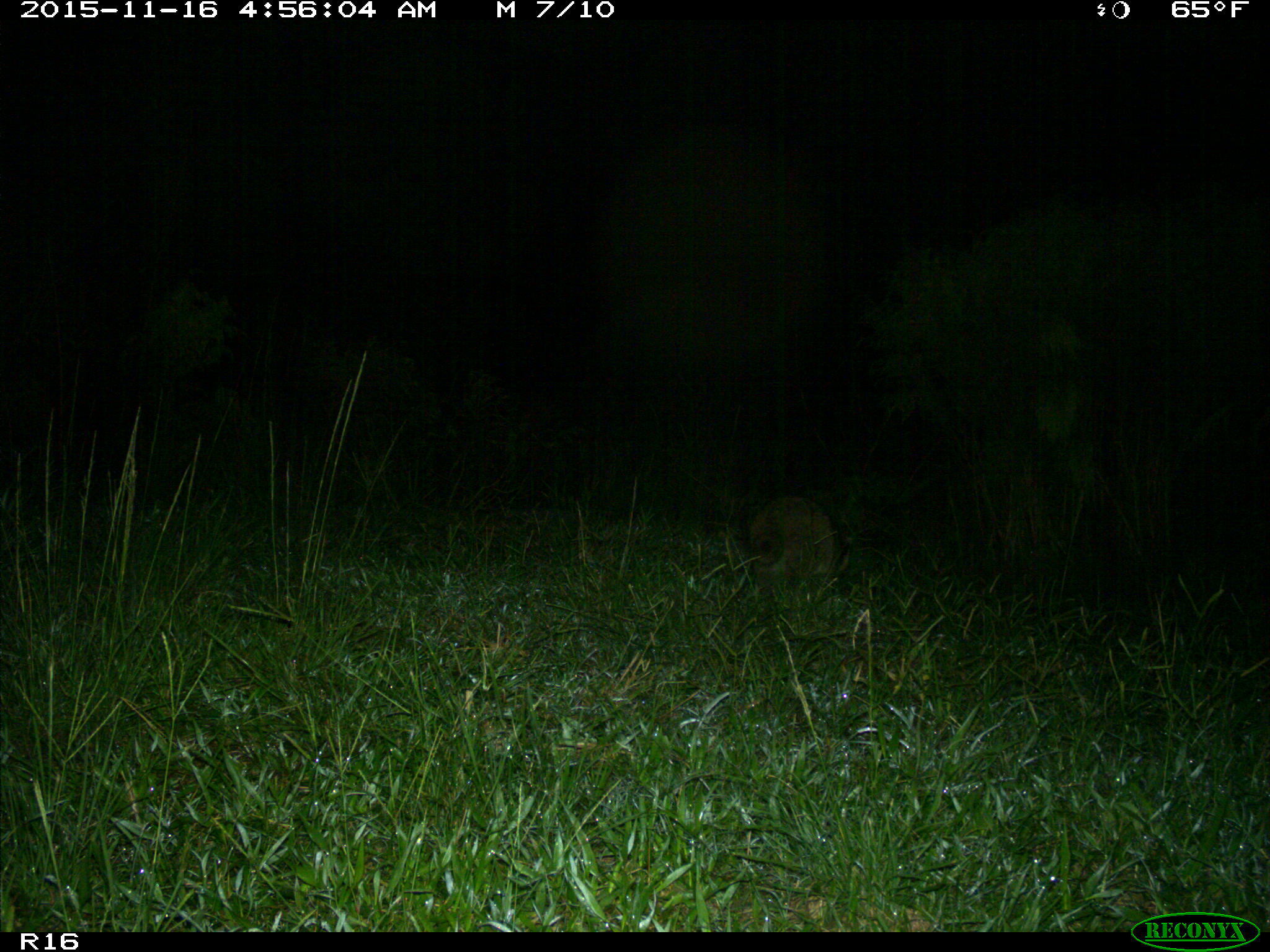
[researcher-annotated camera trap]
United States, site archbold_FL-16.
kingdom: Animalia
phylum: Chordata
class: Mammalia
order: Carnivora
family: Procyonidae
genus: Procyon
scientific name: Procyon lotor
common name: common raccoon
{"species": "Procyon lotor (common raccoon)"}